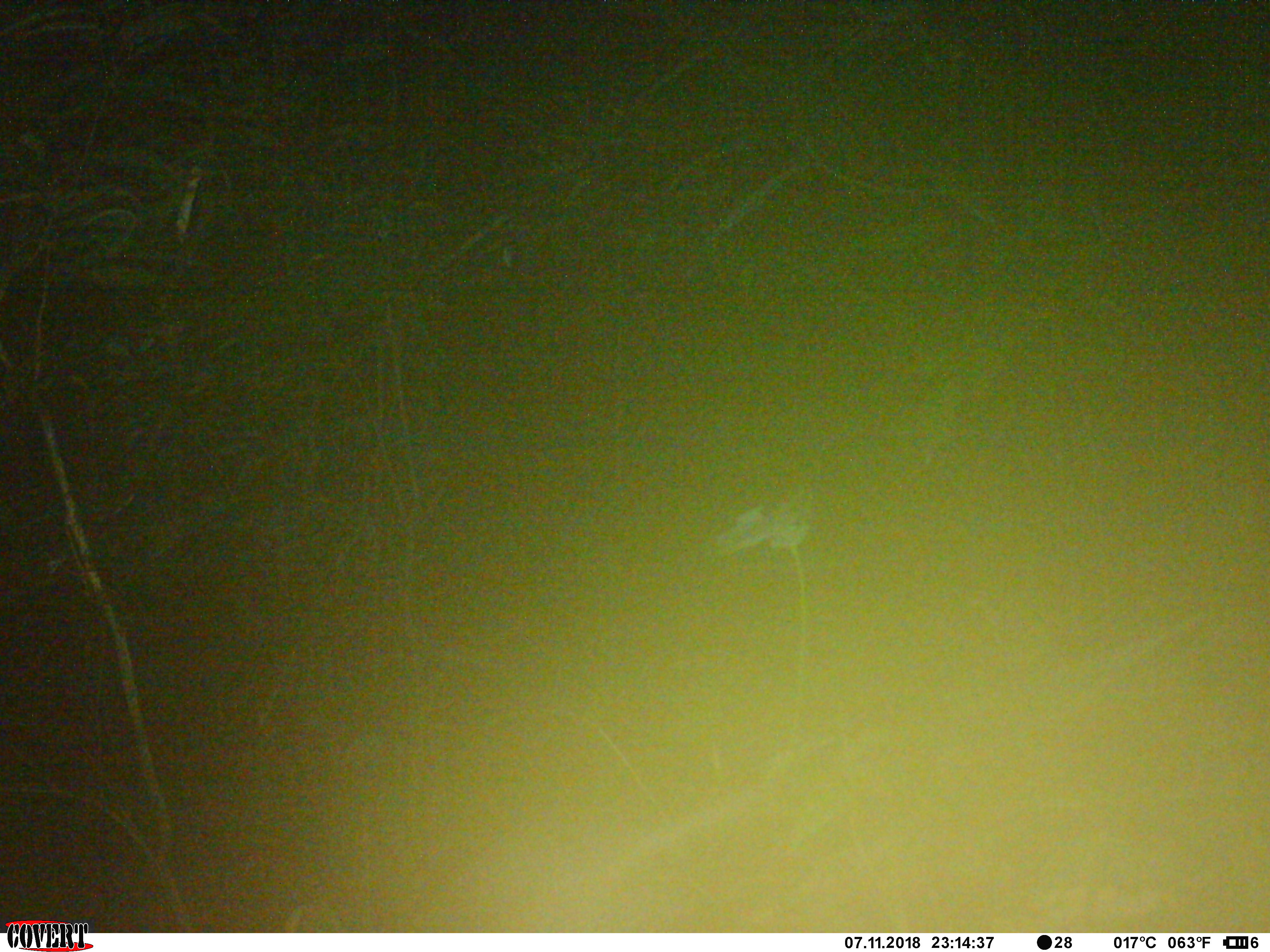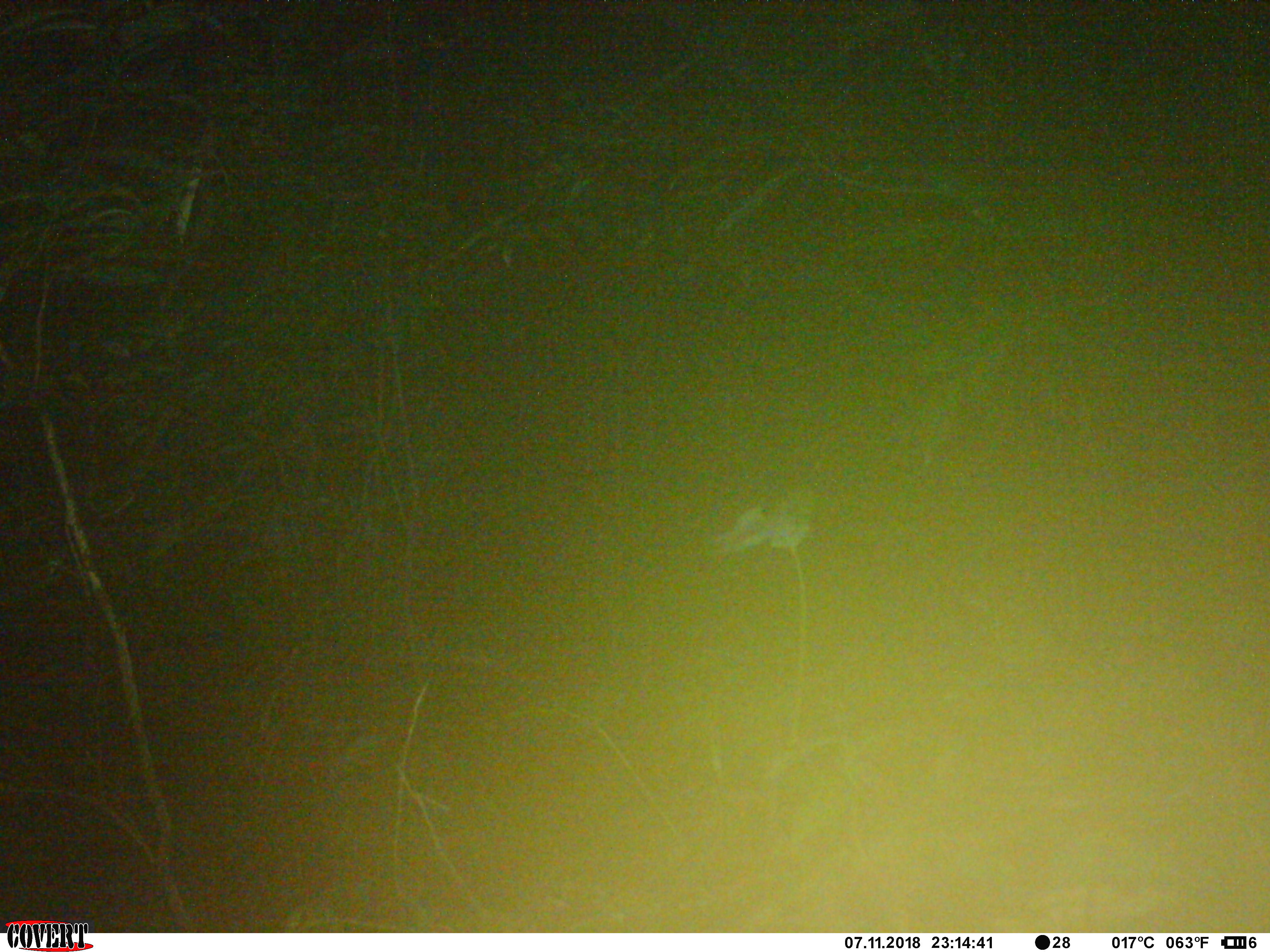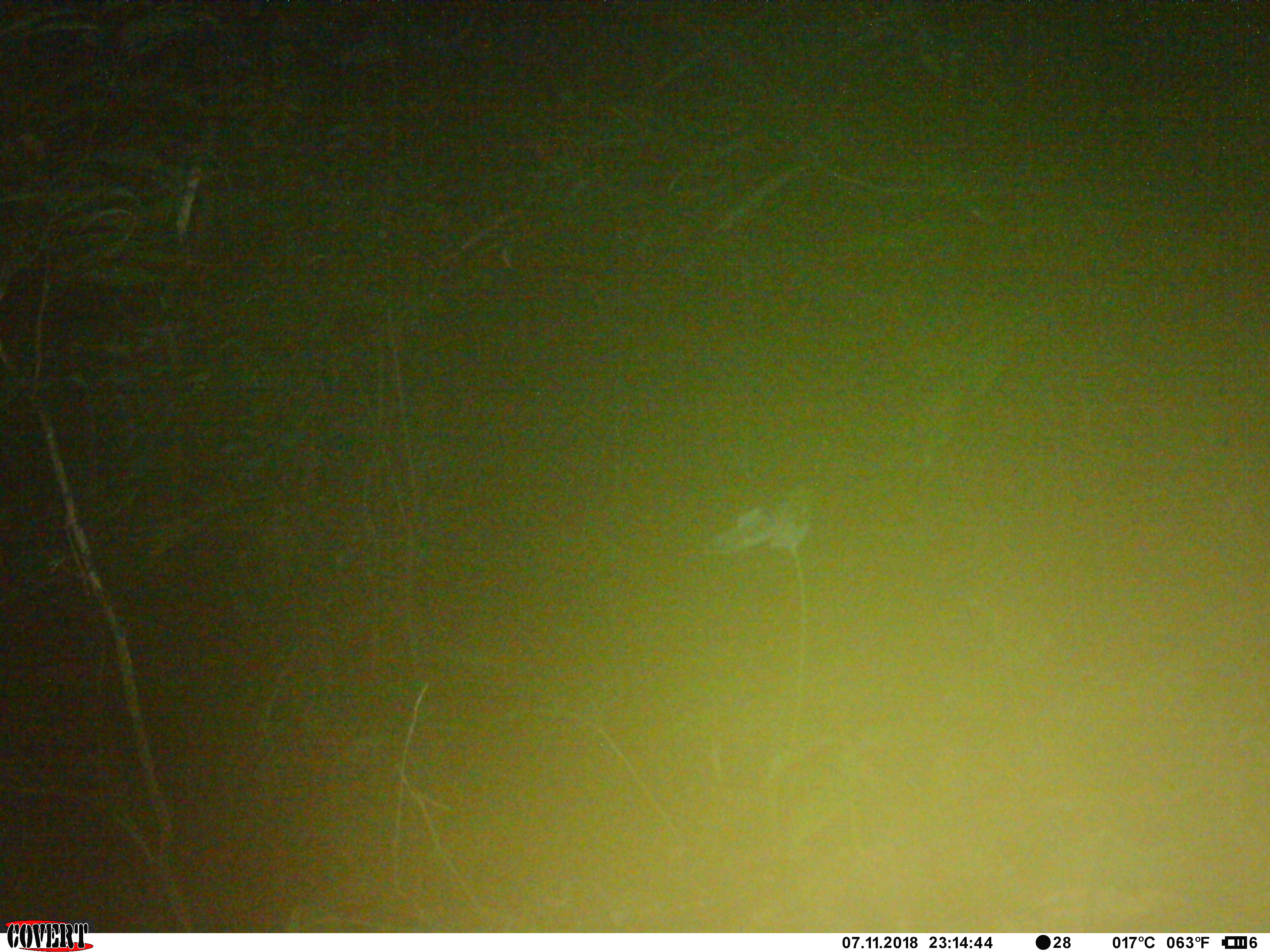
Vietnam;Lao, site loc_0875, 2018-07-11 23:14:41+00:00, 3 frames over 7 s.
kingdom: Animalia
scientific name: Animalia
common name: animal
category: unidentified animal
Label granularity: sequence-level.